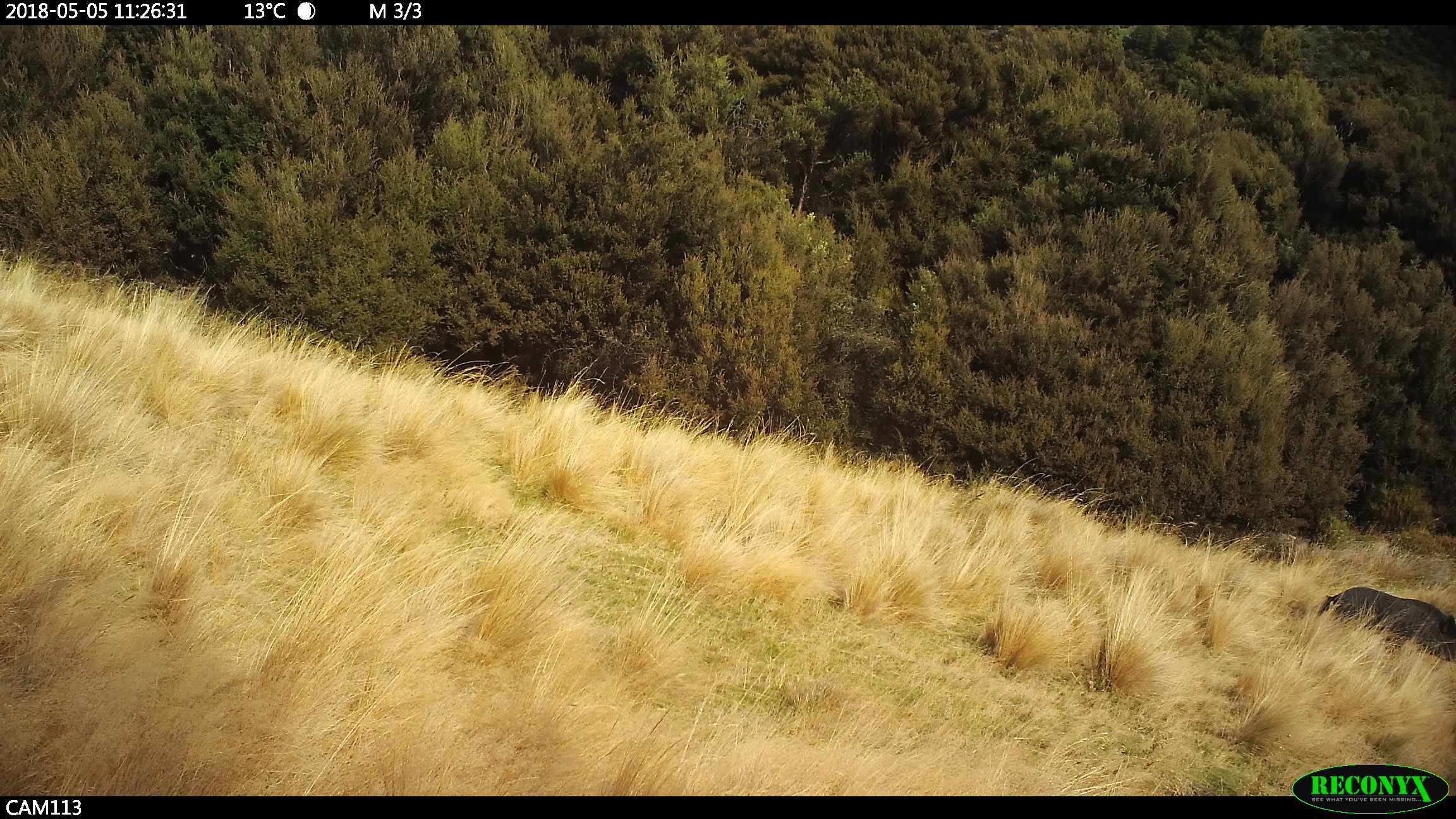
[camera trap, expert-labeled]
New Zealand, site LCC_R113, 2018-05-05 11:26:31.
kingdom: Animalia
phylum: Chordata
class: Mammalia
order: Artiodactyla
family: Suidae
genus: Sus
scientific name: Sus scrofa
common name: pig